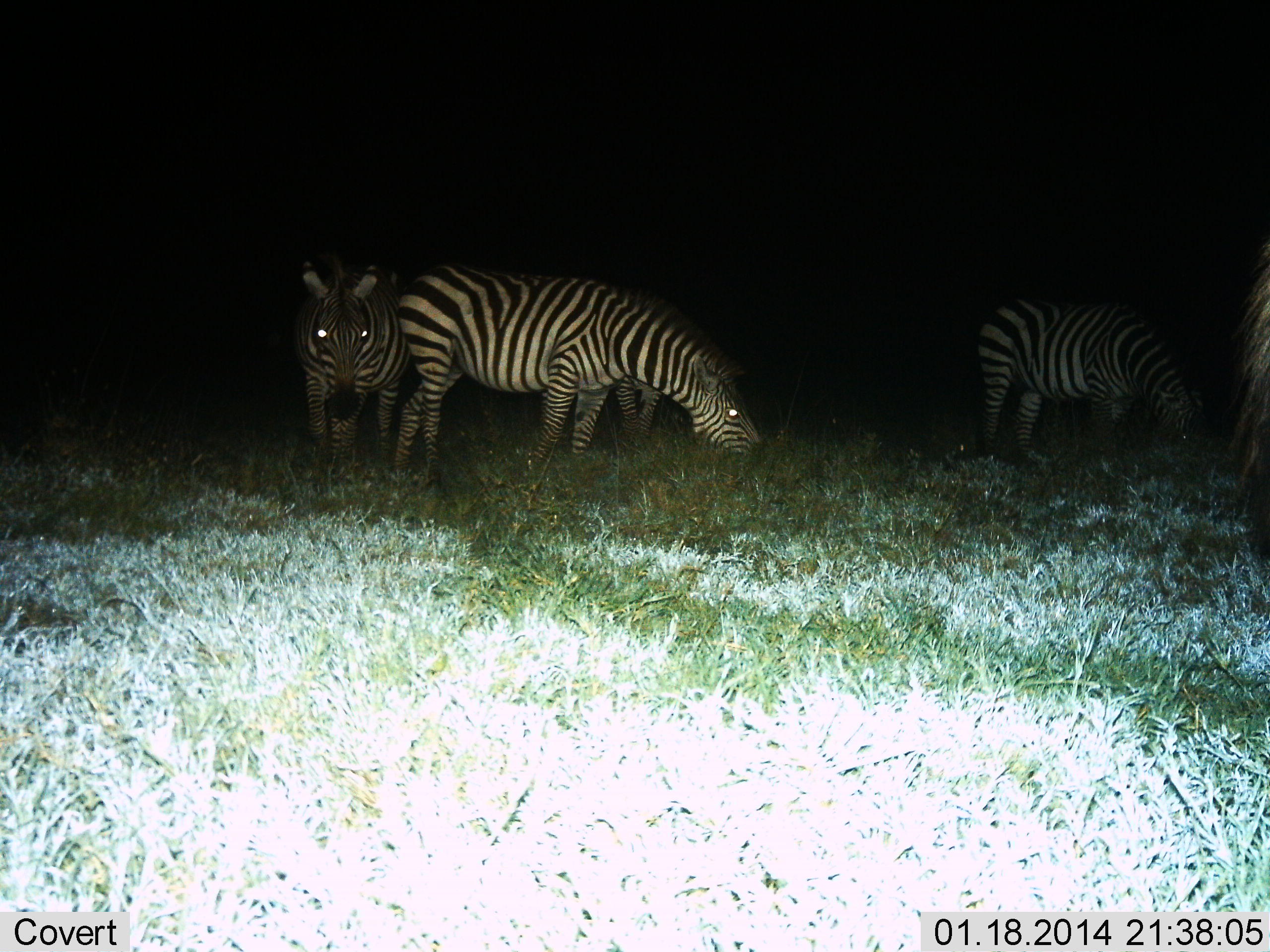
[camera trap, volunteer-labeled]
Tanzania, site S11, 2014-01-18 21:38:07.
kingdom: Animalia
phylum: Chordata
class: Mammalia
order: Perissodactyla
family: Equidae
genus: Equus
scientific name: Equus quagga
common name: plains zebra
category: zebra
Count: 4.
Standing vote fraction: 100%.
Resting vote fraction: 0%.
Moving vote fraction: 0%.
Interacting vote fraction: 0%.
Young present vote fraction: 0%.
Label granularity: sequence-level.